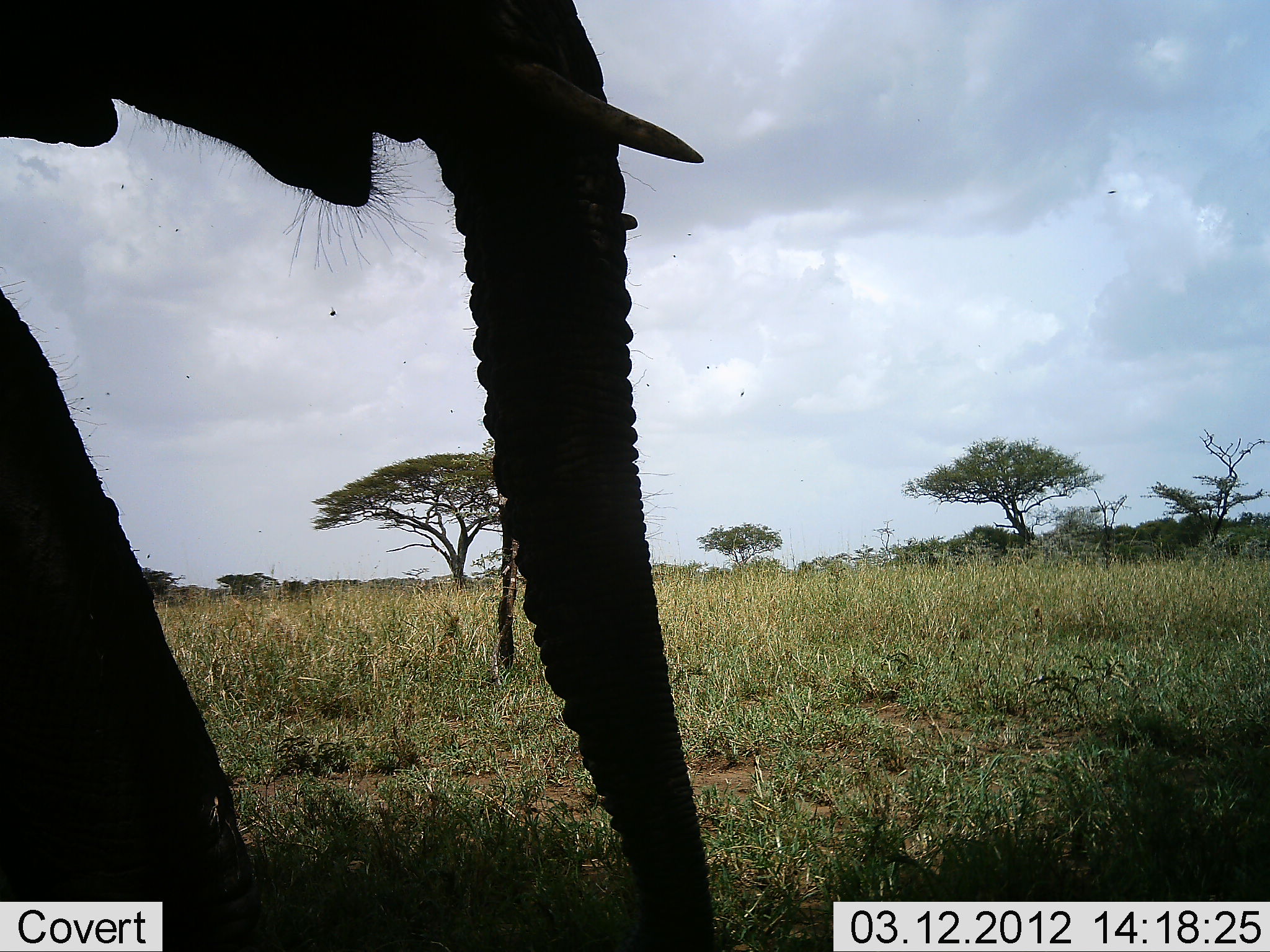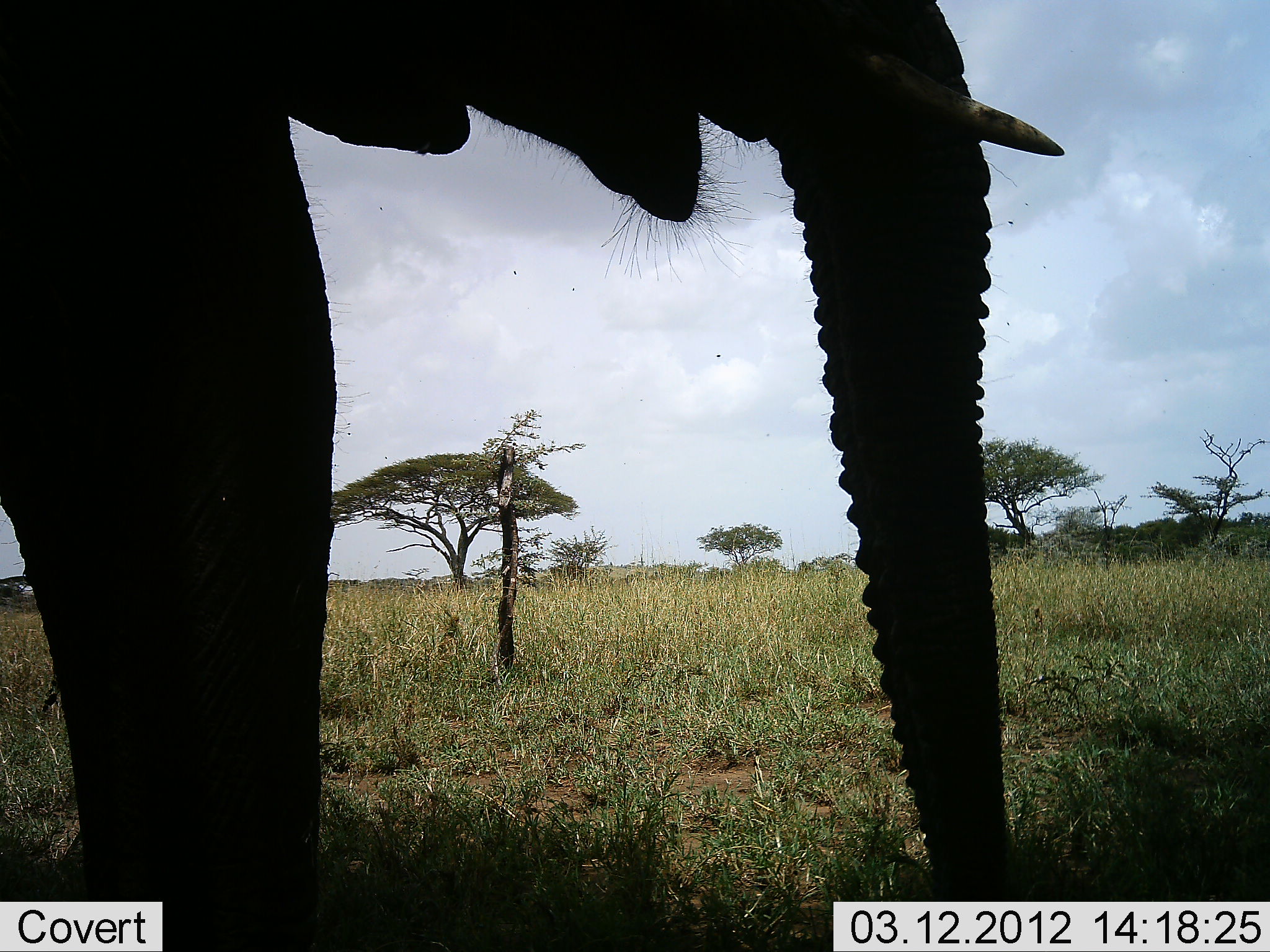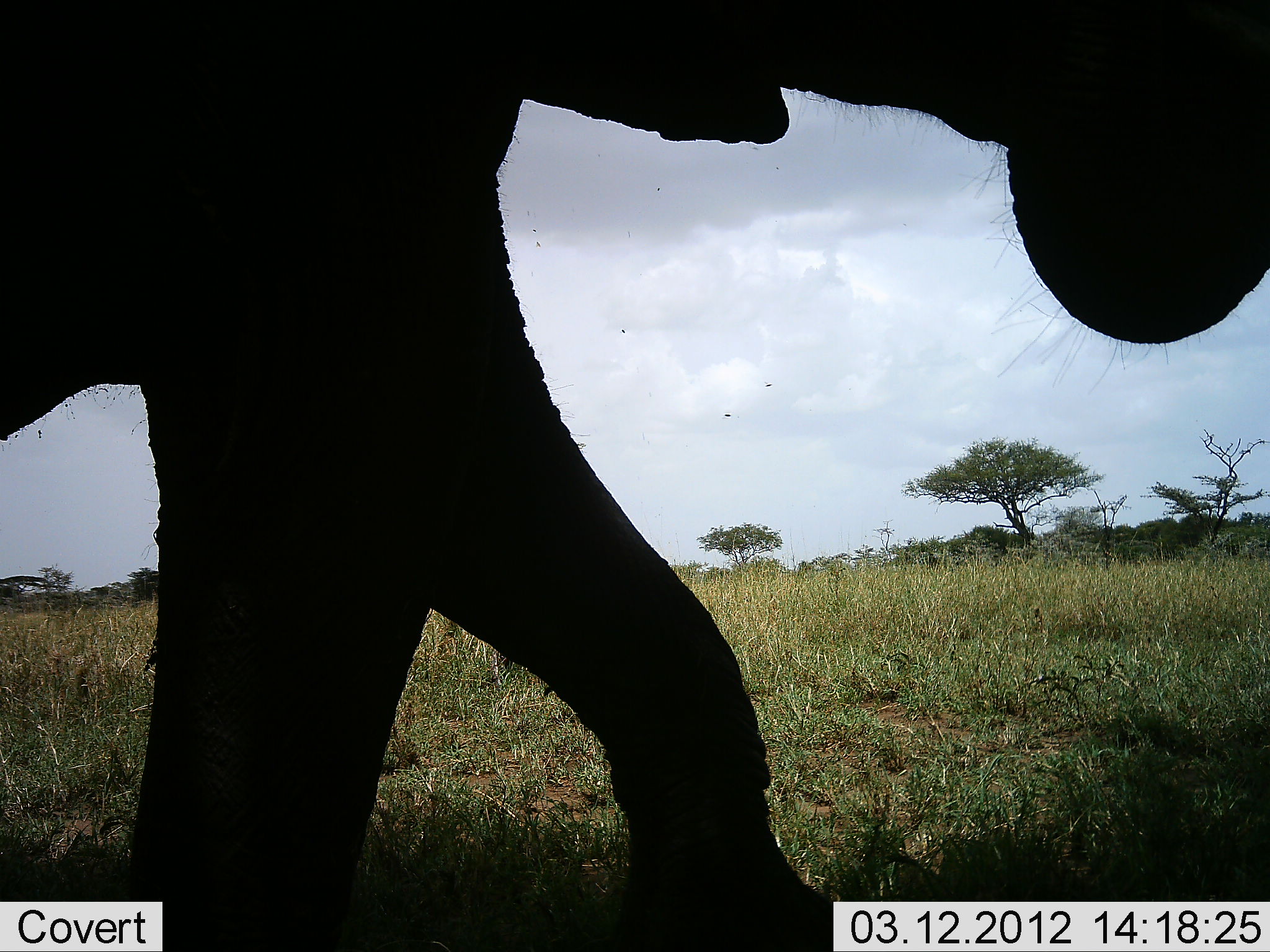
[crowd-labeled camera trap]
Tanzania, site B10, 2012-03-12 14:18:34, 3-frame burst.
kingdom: Animalia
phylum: Chordata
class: Mammalia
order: Proboscidea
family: Elephantidae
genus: Loxodonta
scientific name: Loxodonta africana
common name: african bush elephant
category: elephant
Elephant (african bush elephant) (Loxodonta africana), count 1. Behavior (volunteer vote fractions): standing 0%, resting 0%, moving 93%, interacting 0%. Young present (vote fraction): 0%. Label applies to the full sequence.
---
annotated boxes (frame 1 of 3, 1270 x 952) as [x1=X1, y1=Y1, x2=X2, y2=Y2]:
animal: [x1=1, y1=0, x2=716, y2=951]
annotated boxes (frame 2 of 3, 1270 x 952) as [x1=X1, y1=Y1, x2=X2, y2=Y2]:
animal: [x1=0, y1=0, x2=1068, y2=952]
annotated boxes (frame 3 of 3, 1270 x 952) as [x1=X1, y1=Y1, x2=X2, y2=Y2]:
animal: [x1=1, y1=1, x2=1270, y2=950]